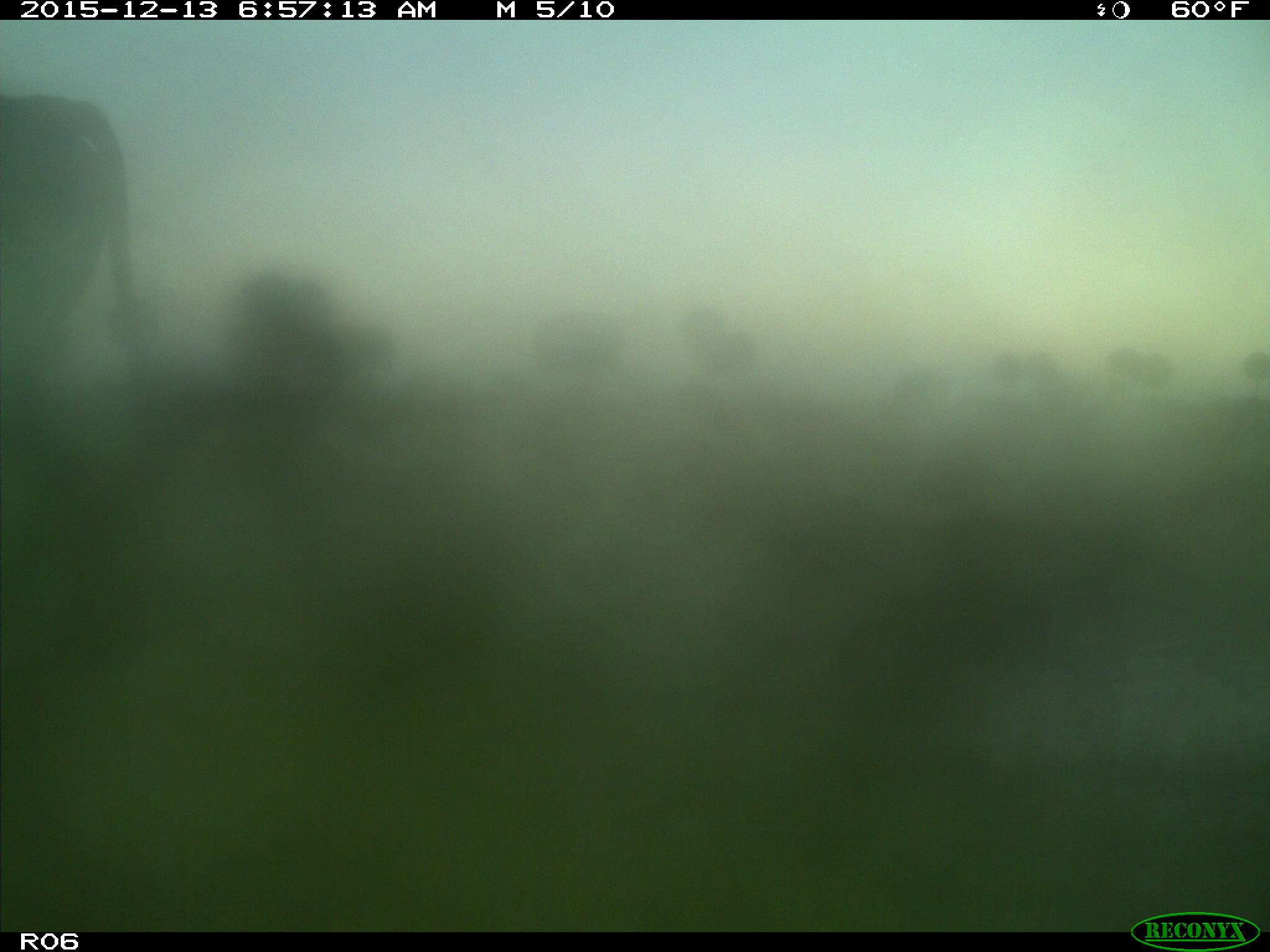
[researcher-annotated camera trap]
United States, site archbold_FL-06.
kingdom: Animalia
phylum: Chordata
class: Mammalia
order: Artiodactyla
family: Bovidae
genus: Bos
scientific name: Bos taurus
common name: domestic cow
Bos taurus (domestic cow).